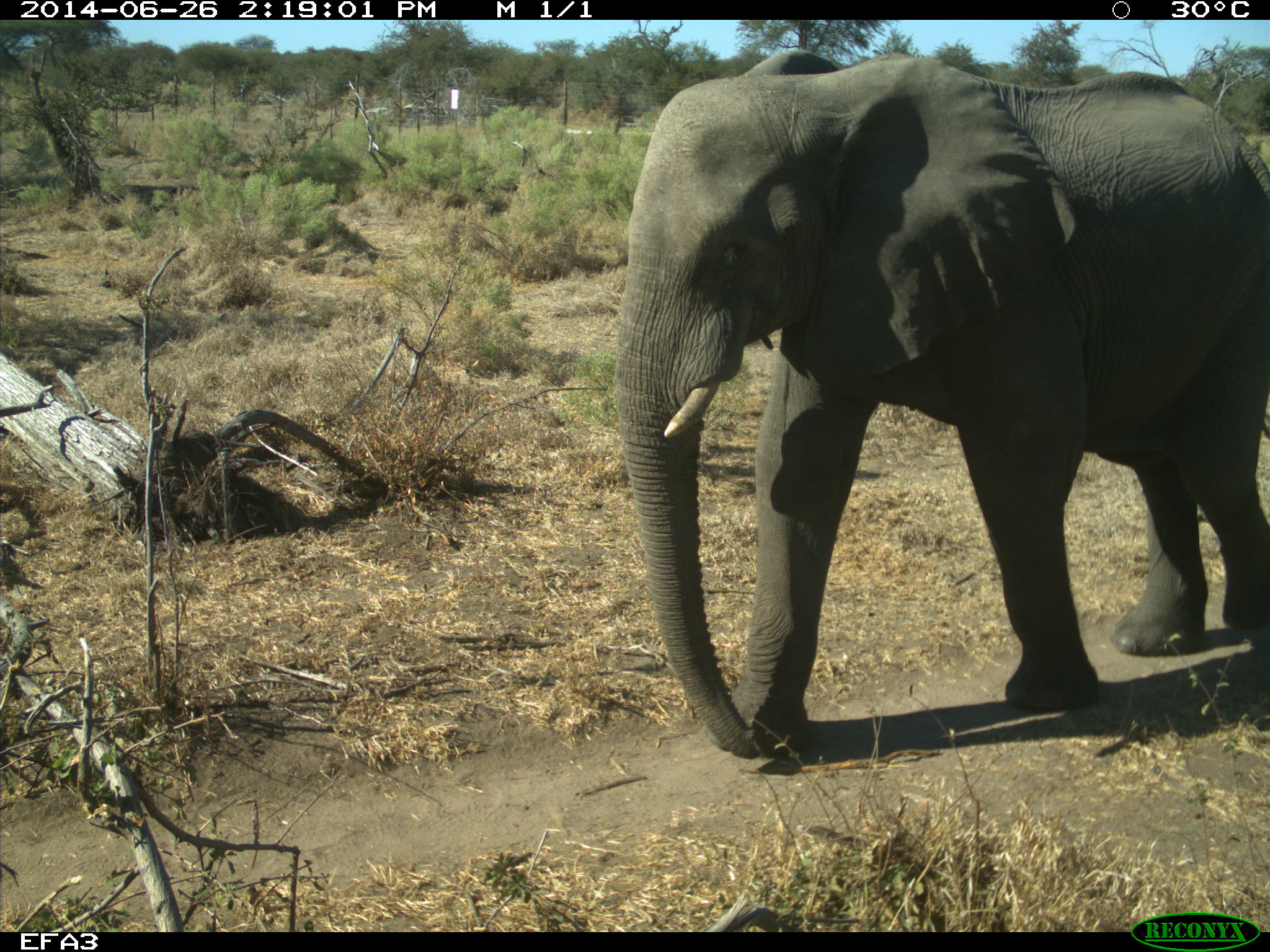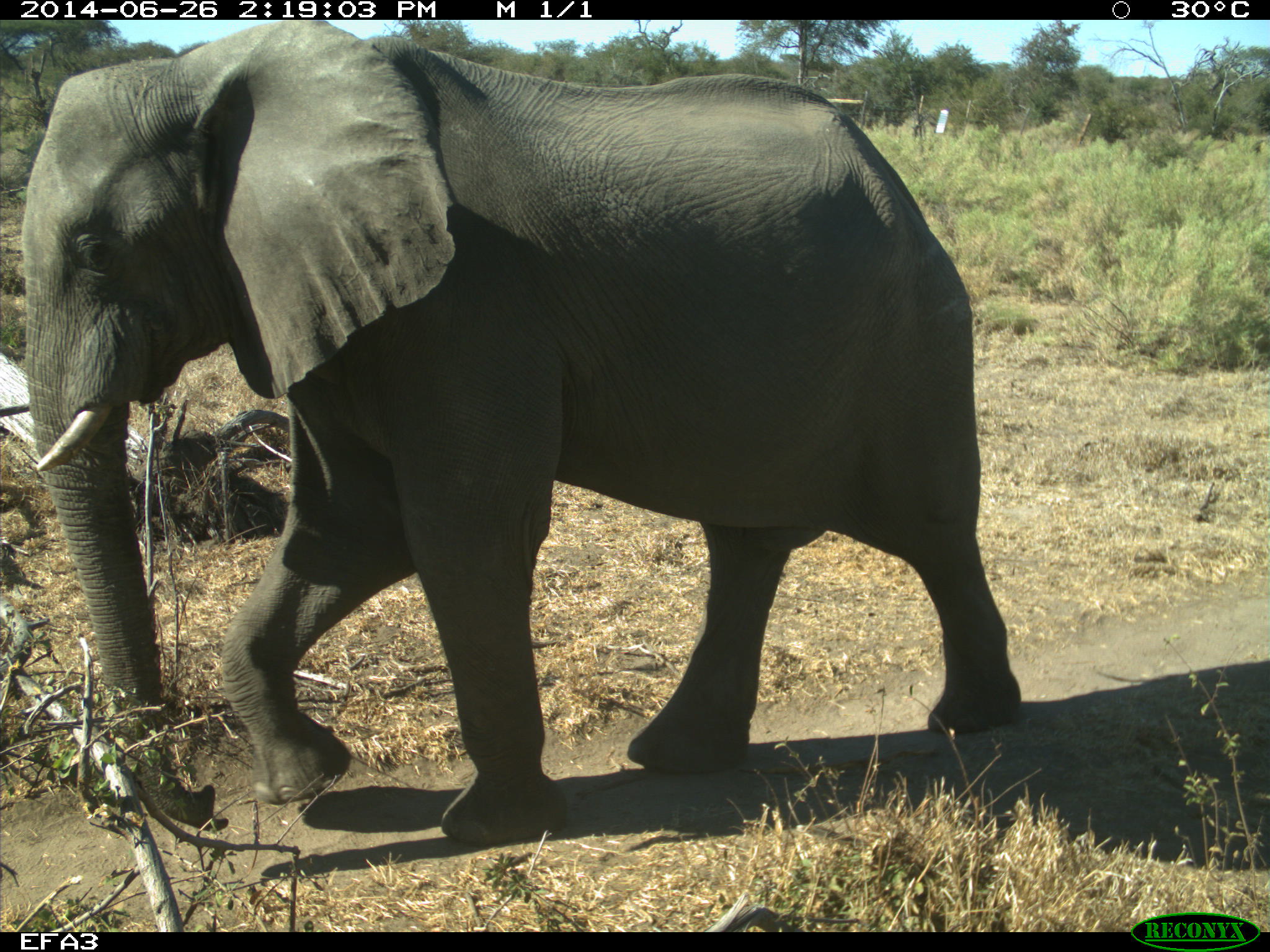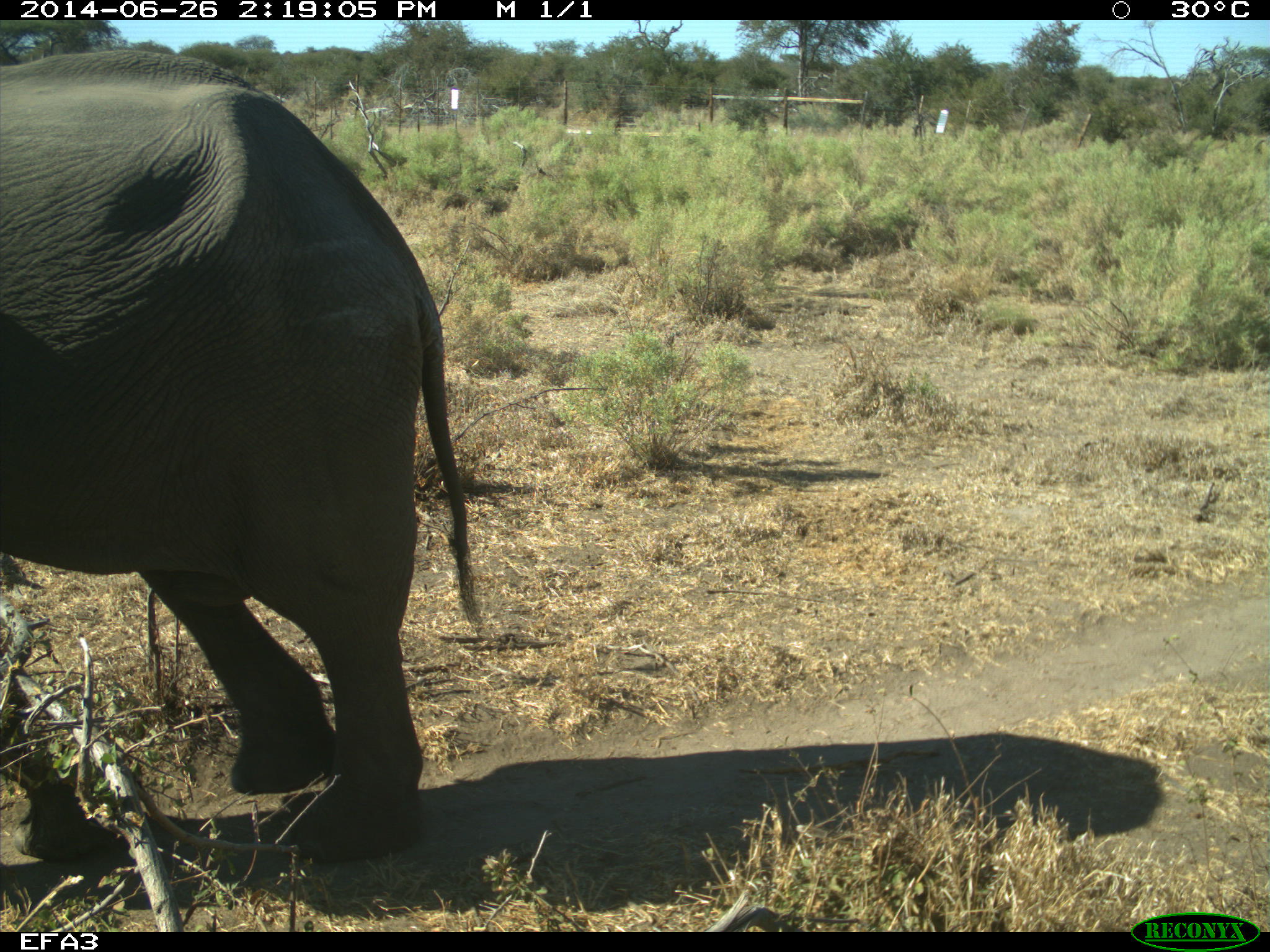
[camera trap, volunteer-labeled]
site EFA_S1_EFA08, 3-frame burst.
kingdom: Animalia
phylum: Chordata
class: Mammalia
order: Proboscidea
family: Elephantidae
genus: Loxodonta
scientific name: Loxodonta africana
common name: african bush elephant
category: elephant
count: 1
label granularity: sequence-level